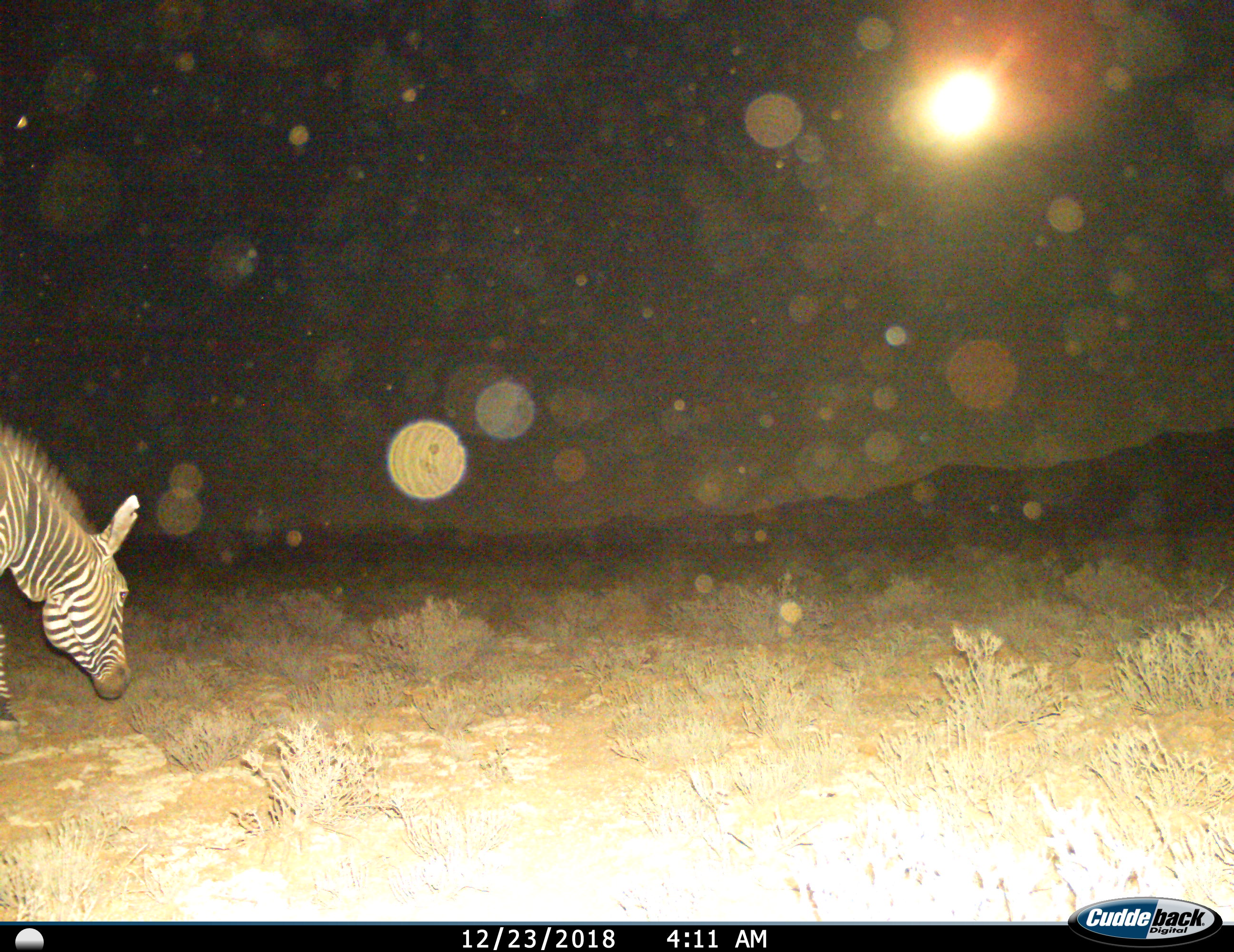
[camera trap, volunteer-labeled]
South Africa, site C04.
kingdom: Animalia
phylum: Chordata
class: Mammalia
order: Perissodactyla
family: Equidae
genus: Equus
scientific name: Equus zebra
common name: mountain zebra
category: zebramountain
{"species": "zebramountain (mountain zebra) (Equus zebra)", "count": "1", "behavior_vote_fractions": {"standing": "20%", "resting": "0%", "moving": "30%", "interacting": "0%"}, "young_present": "0%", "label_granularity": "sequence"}